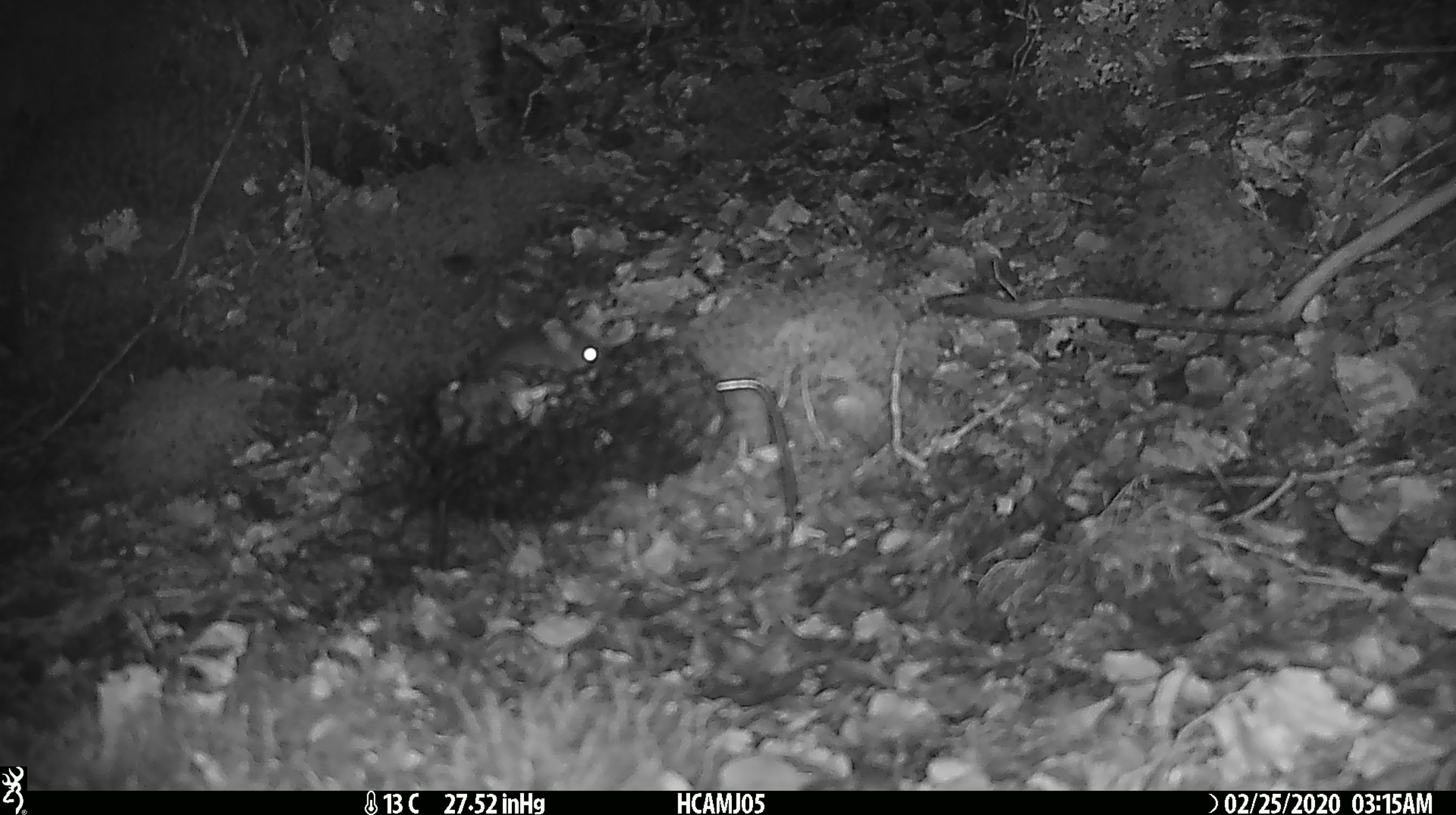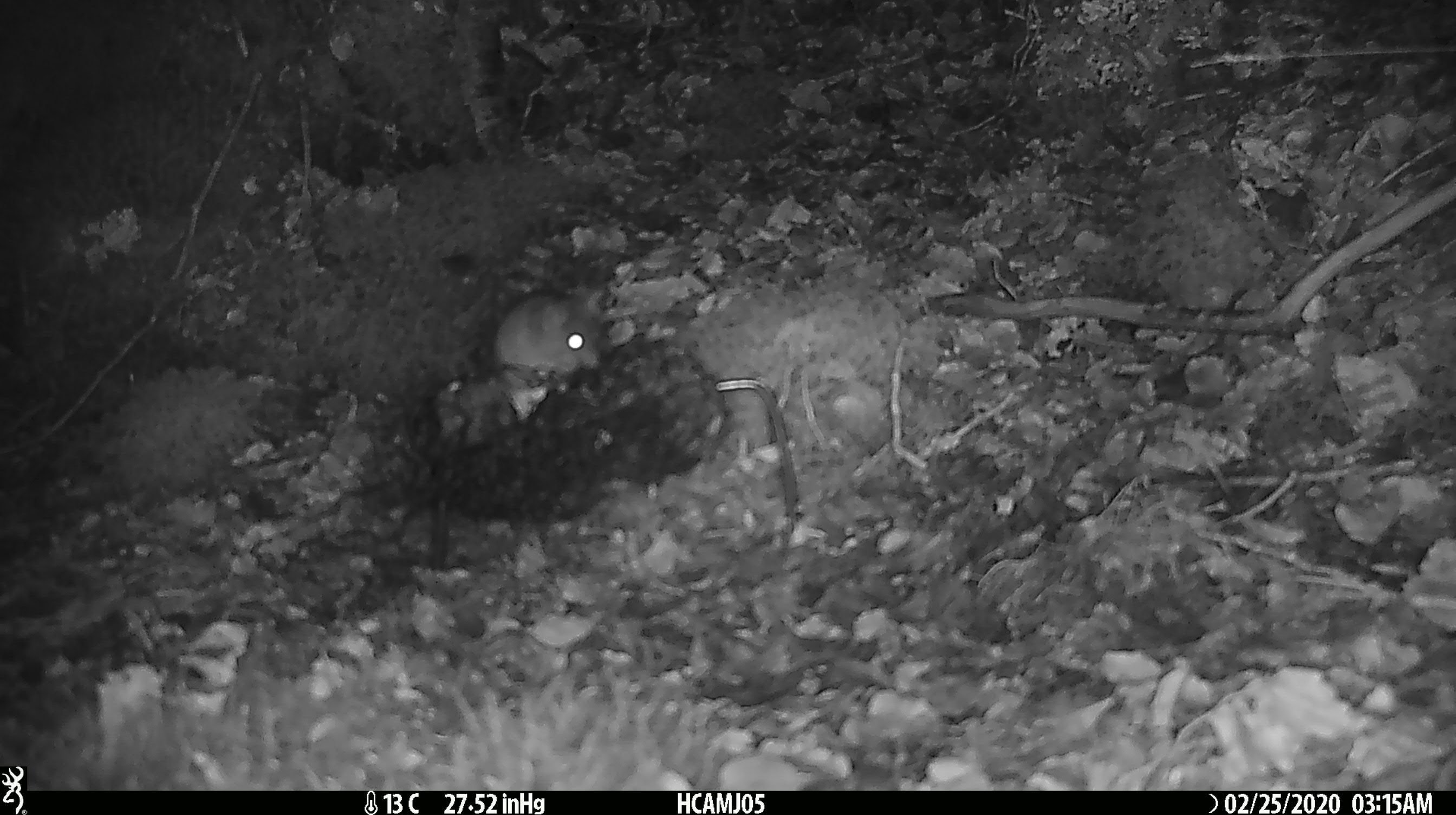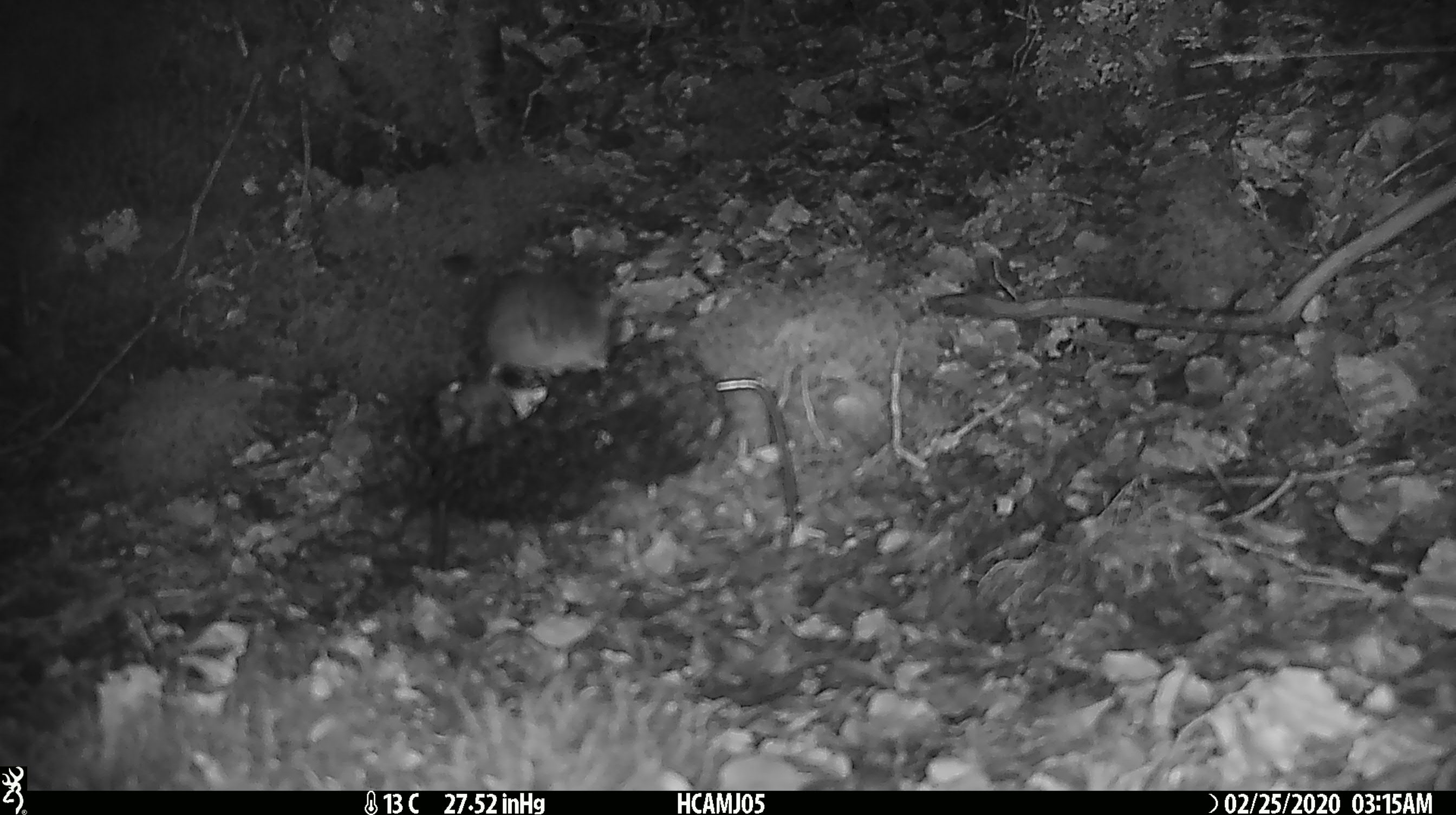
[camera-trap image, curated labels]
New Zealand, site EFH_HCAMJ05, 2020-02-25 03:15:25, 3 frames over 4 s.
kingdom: Animalia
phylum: Chordata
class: Mammalia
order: Rodentia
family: Muridae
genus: Mus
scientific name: Mus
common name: mouse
Mouse (Mus).